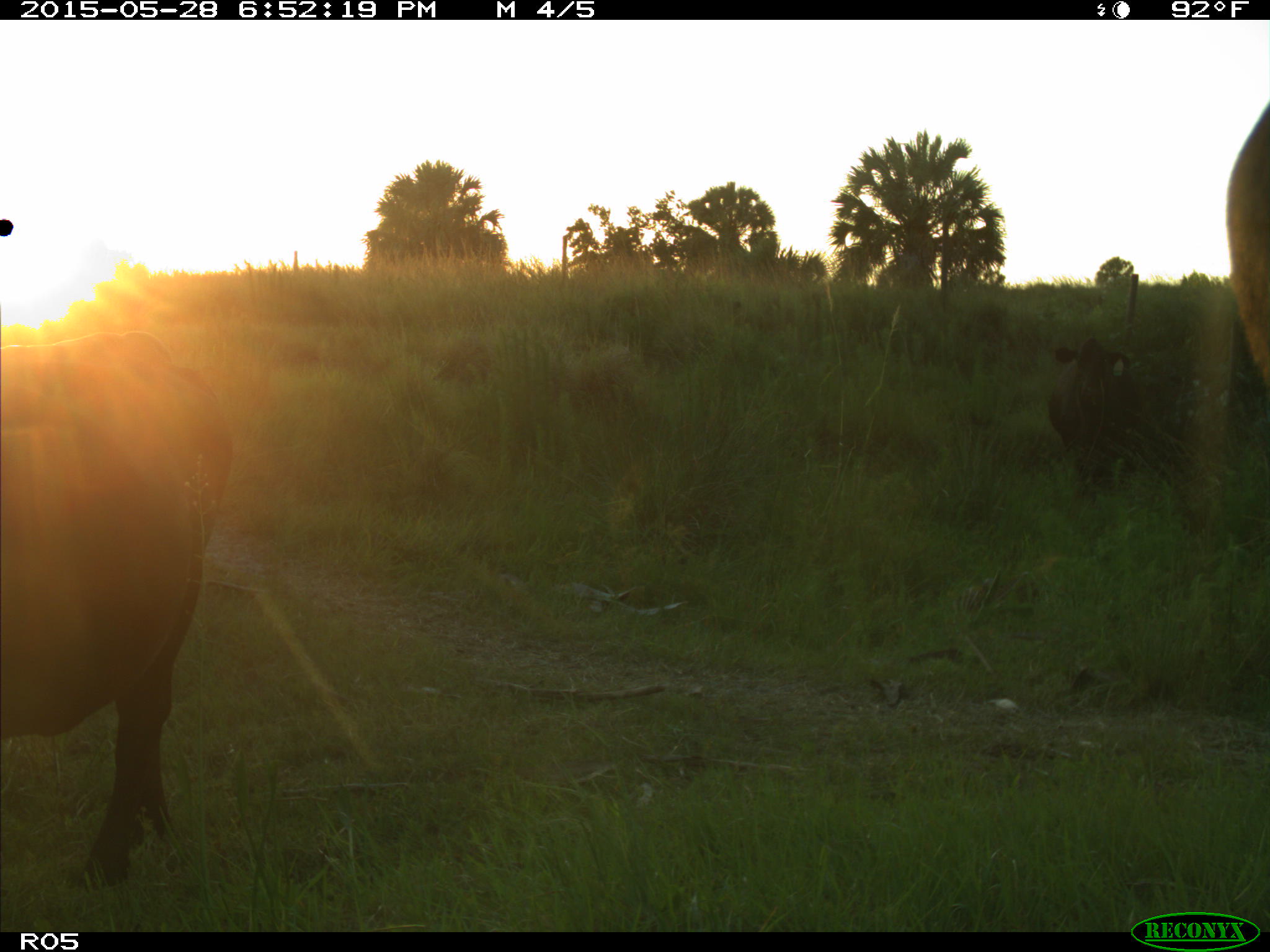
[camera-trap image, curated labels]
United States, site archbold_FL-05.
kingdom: Animalia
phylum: Chordata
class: Mammalia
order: Artiodactyla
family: Bovidae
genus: Bos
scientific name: Bos taurus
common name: domestic cow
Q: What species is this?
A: Bos taurus (domestic cow).